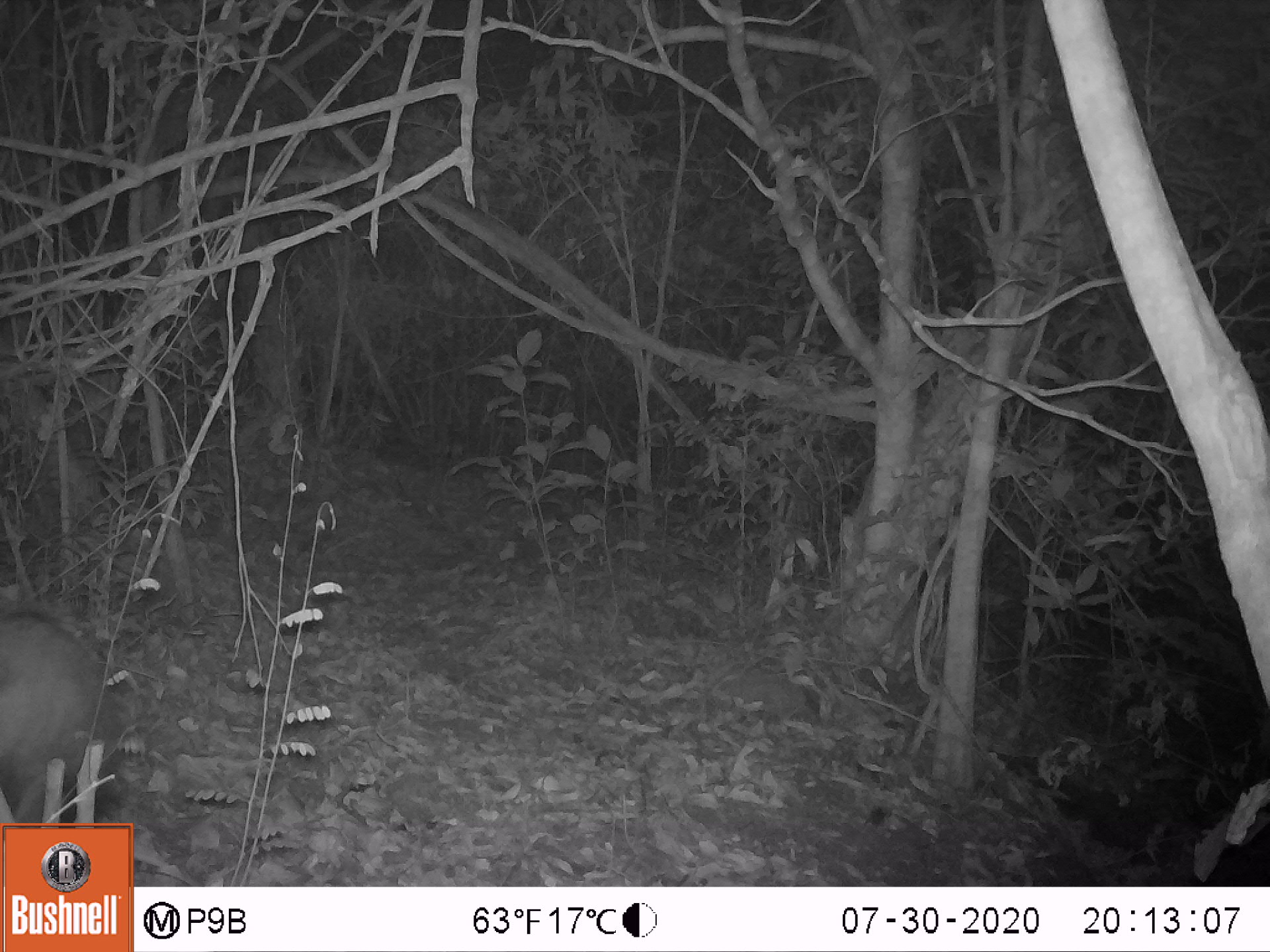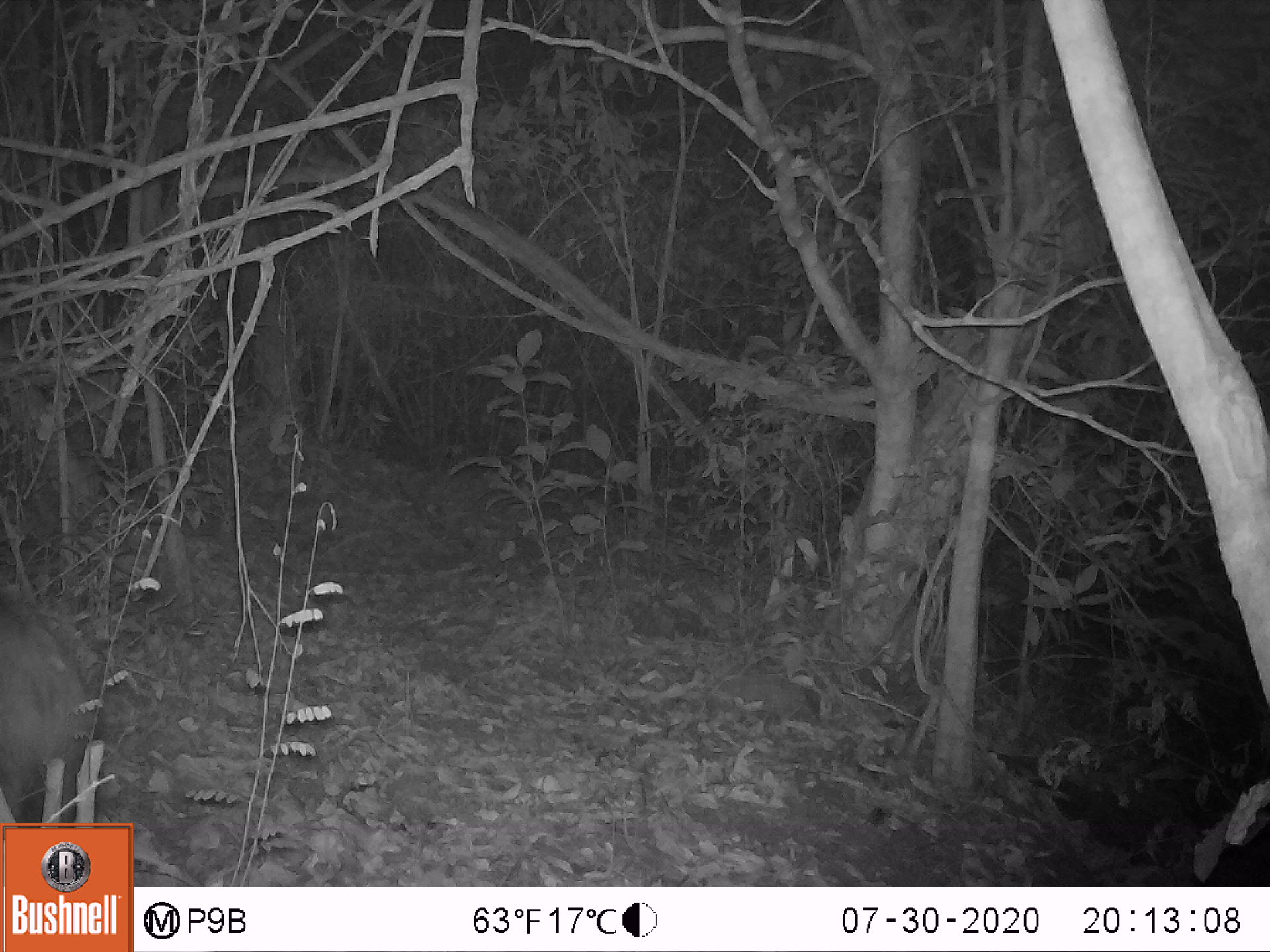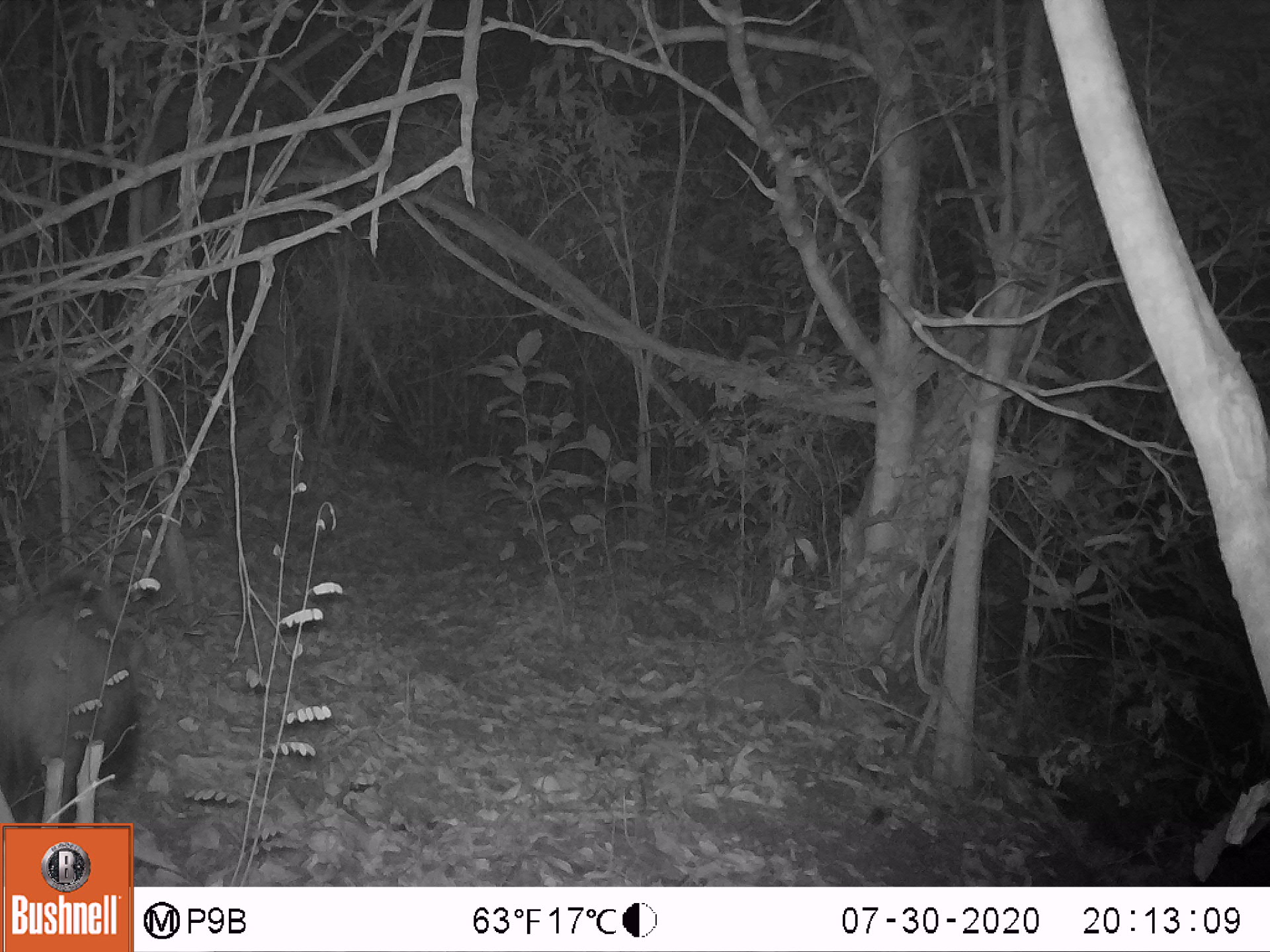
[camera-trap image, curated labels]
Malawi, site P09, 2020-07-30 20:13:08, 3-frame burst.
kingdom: Animalia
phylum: Chordata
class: Mammalia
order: Artiodactyla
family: Suidae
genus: Potamochoerus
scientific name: Potamochoerus larvatus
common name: bushpig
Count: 1.